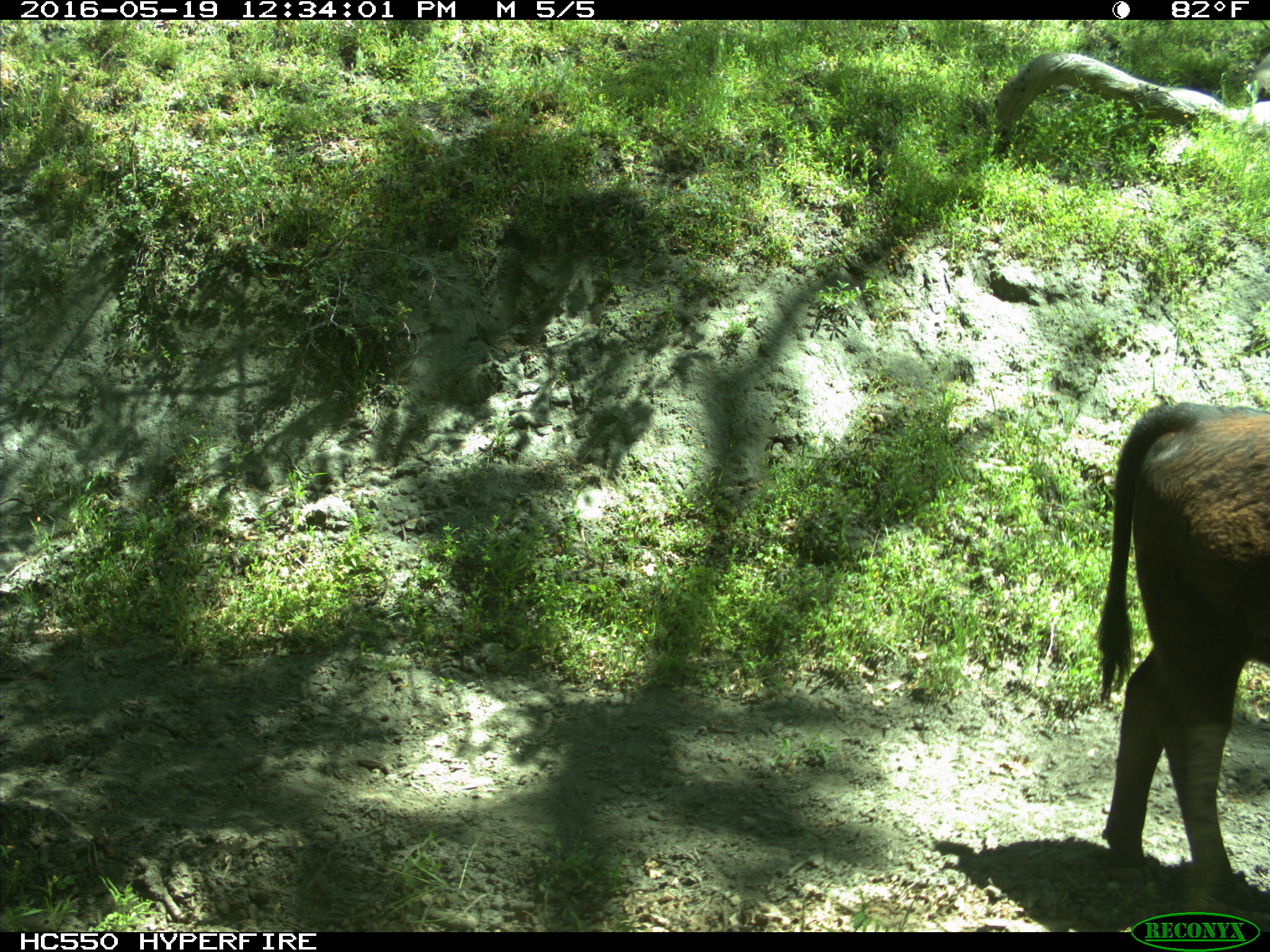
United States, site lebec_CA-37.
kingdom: Animalia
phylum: Chordata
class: Mammalia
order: Artiodactyla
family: Bovidae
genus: Bos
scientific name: Bos taurus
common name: domestic cow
Bos taurus (domestic cow).